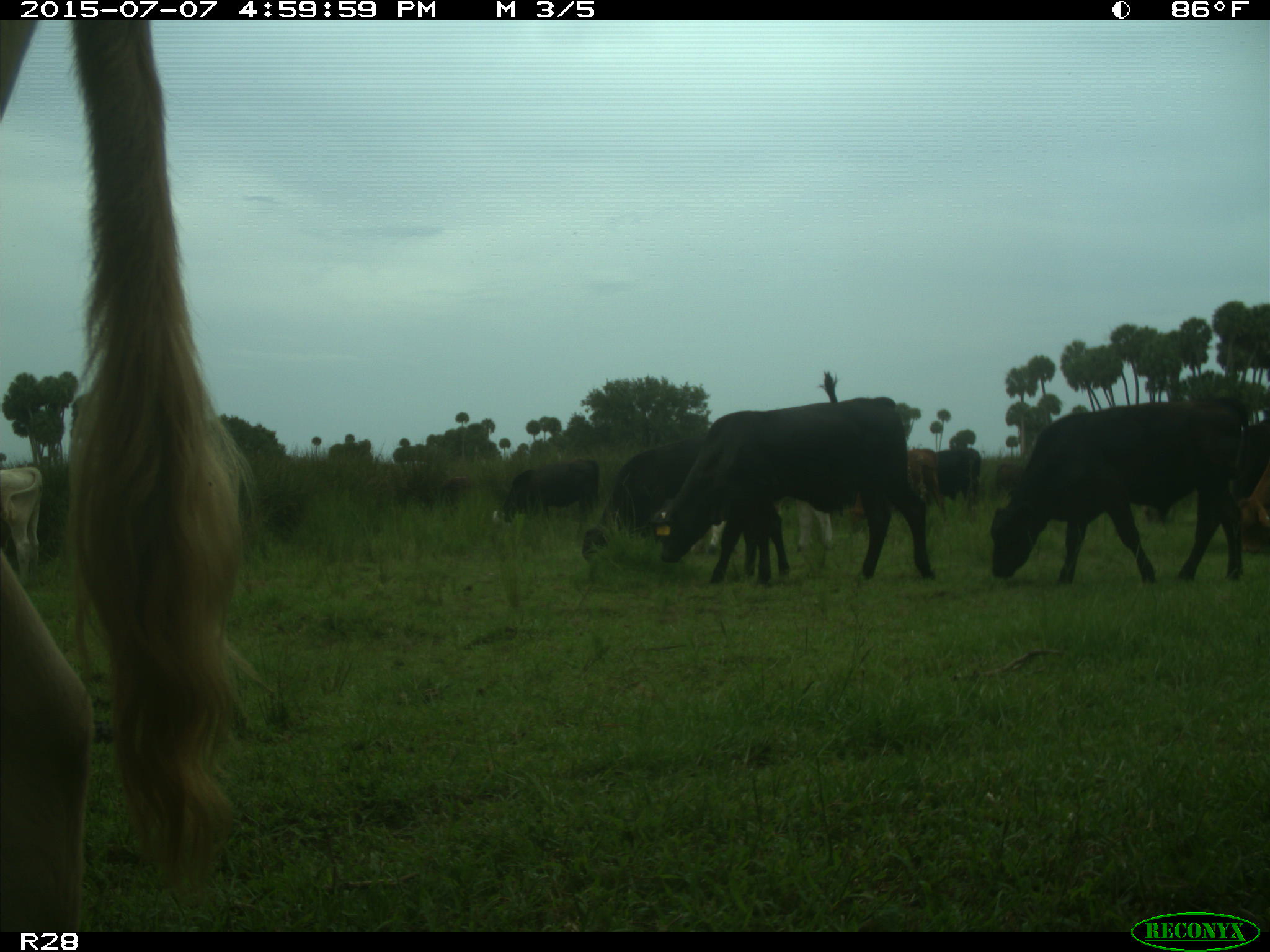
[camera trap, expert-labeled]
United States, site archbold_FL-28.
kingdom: Animalia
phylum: Chordata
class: Mammalia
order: Artiodactyla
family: Bovidae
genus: Bos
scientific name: Bos taurus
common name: domestic cow